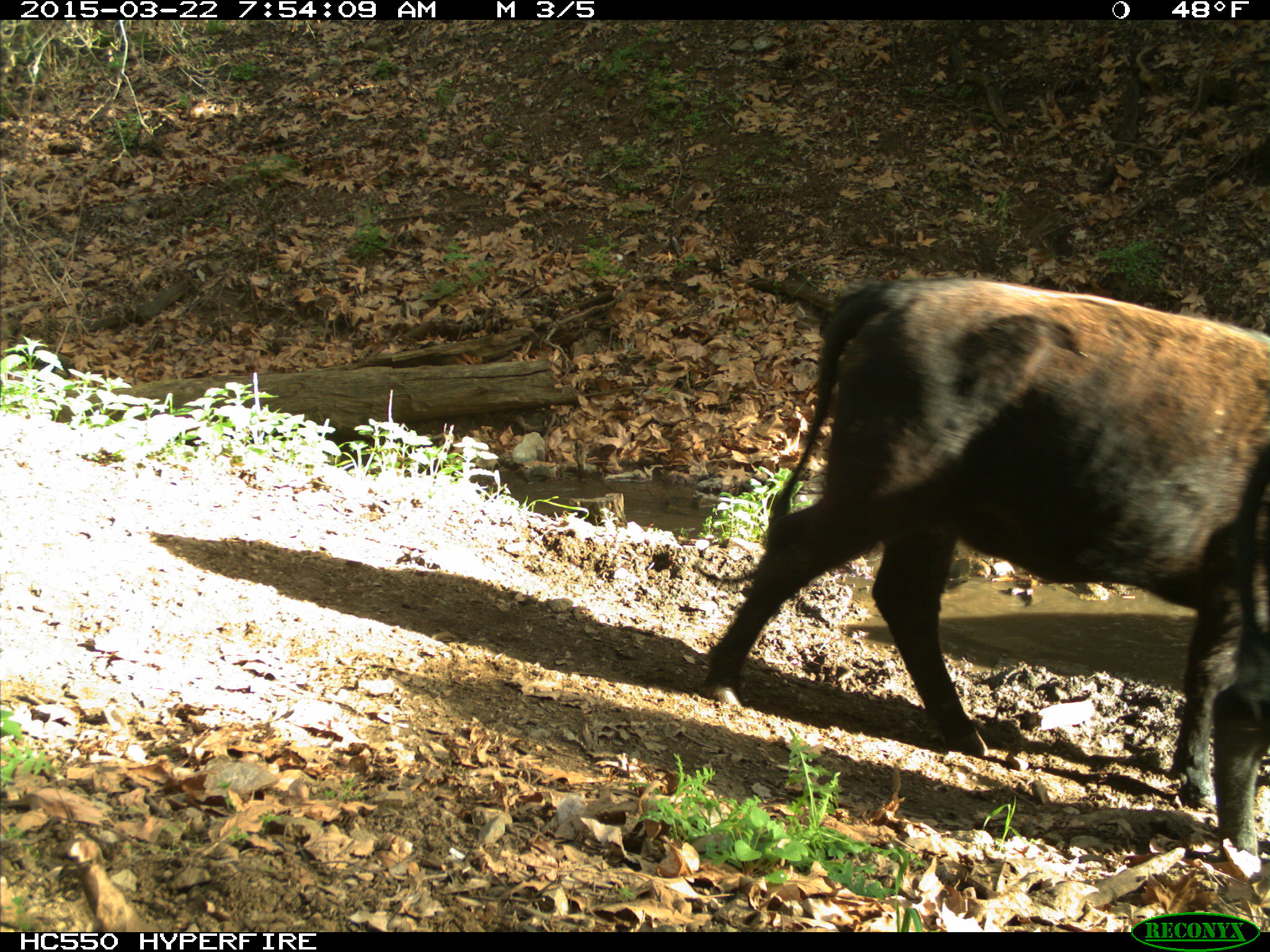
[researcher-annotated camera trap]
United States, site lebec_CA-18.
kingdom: Animalia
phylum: Chordata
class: Mammalia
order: Artiodactyla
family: Bovidae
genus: Bos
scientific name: Bos taurus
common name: domestic cow